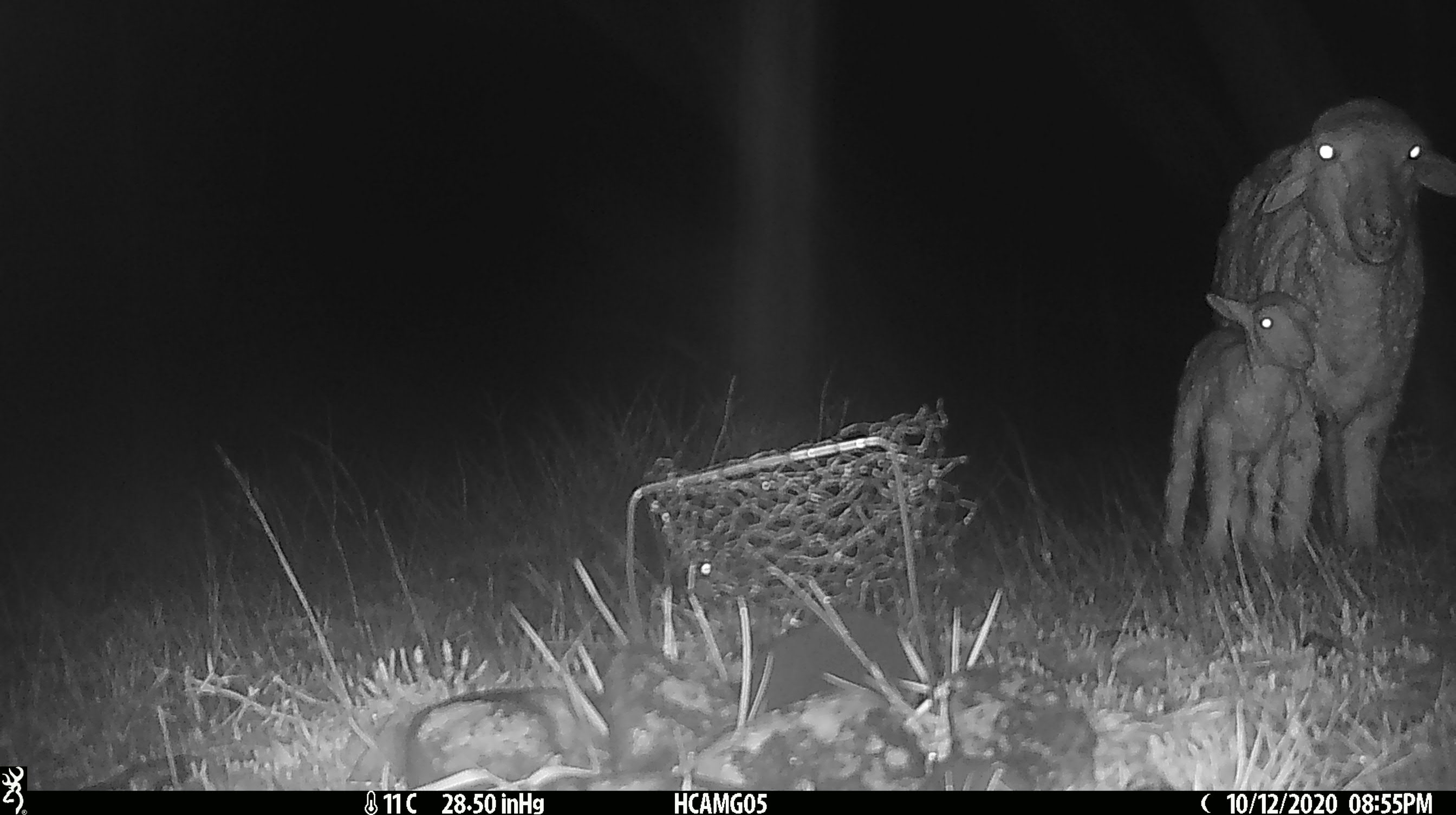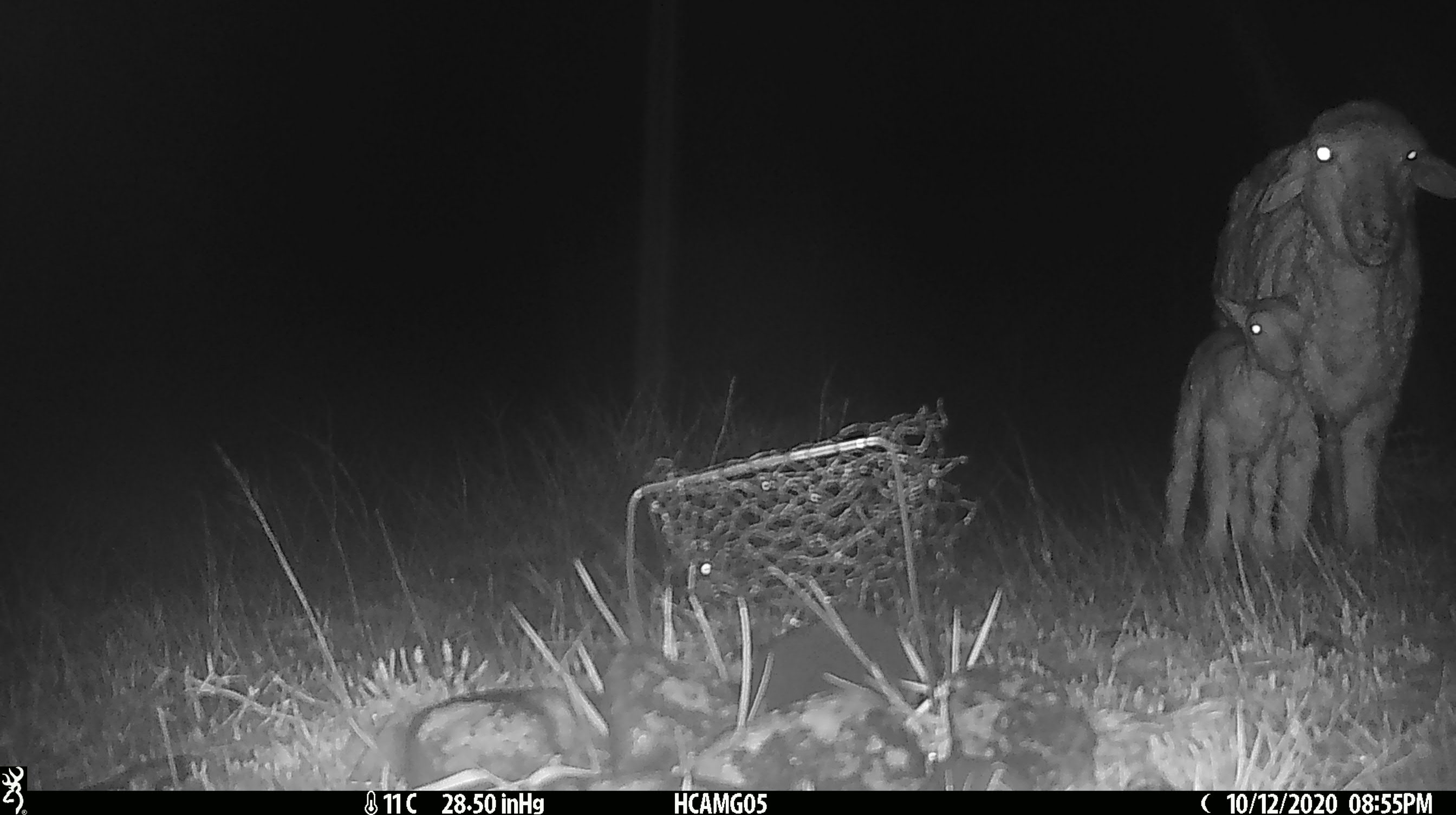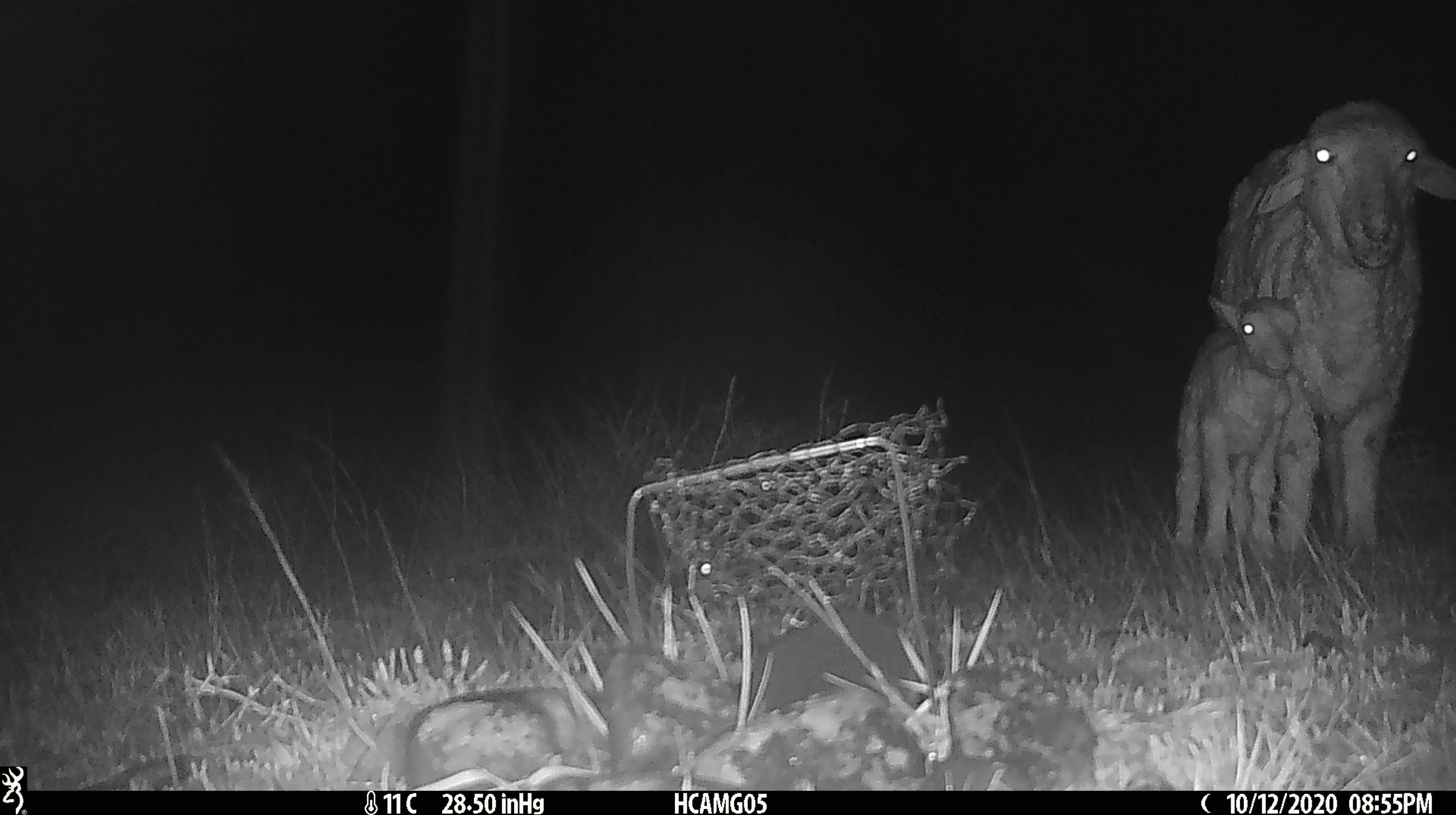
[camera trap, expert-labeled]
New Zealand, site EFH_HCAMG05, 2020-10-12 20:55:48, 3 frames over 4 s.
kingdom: Animalia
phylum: Chordata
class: Mammalia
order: Artiodactyla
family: Bovidae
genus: Ovis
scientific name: Ovis aries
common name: domestic sheep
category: sheep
Sheep (domestic sheep) (Ovis aries).